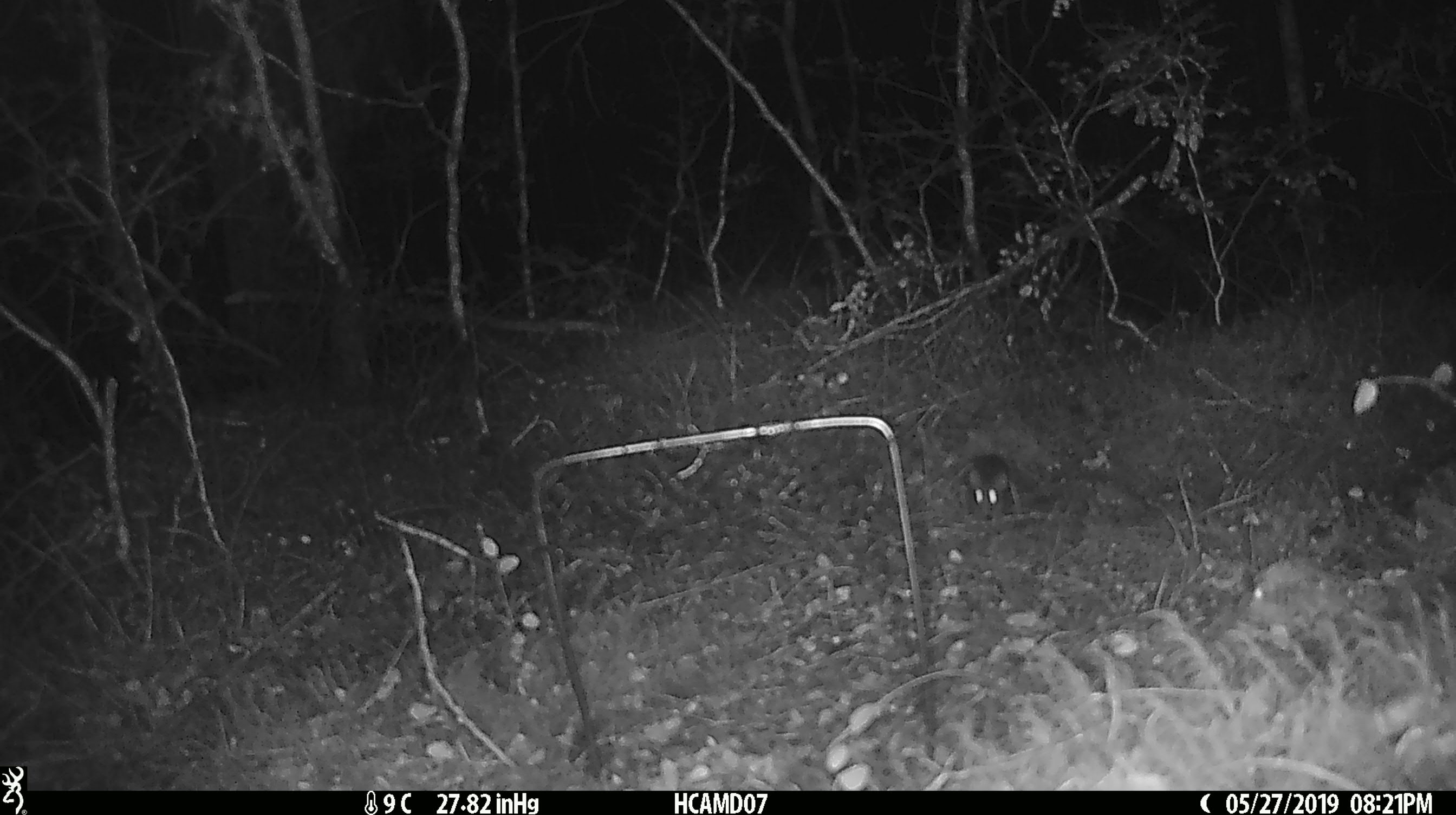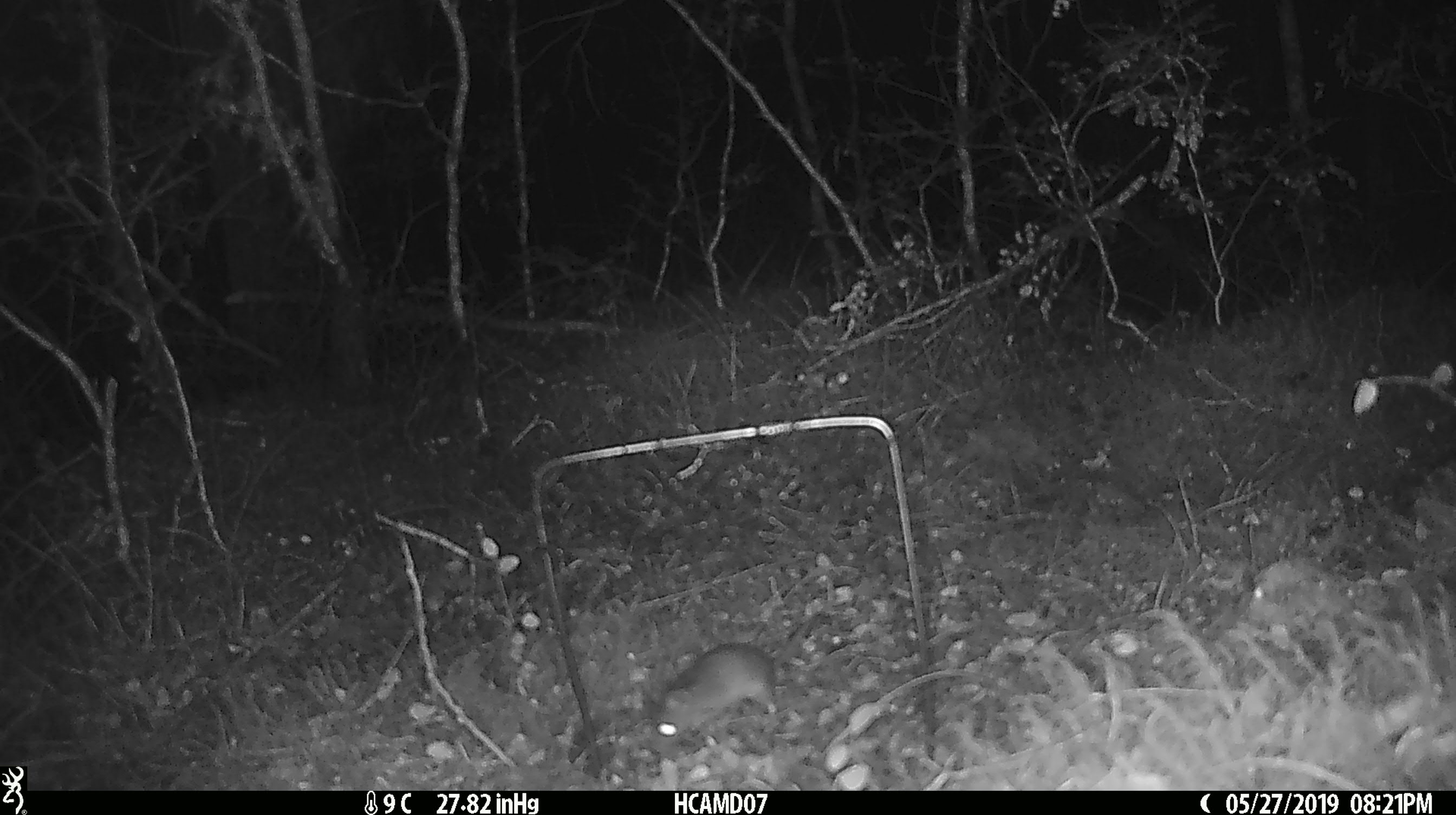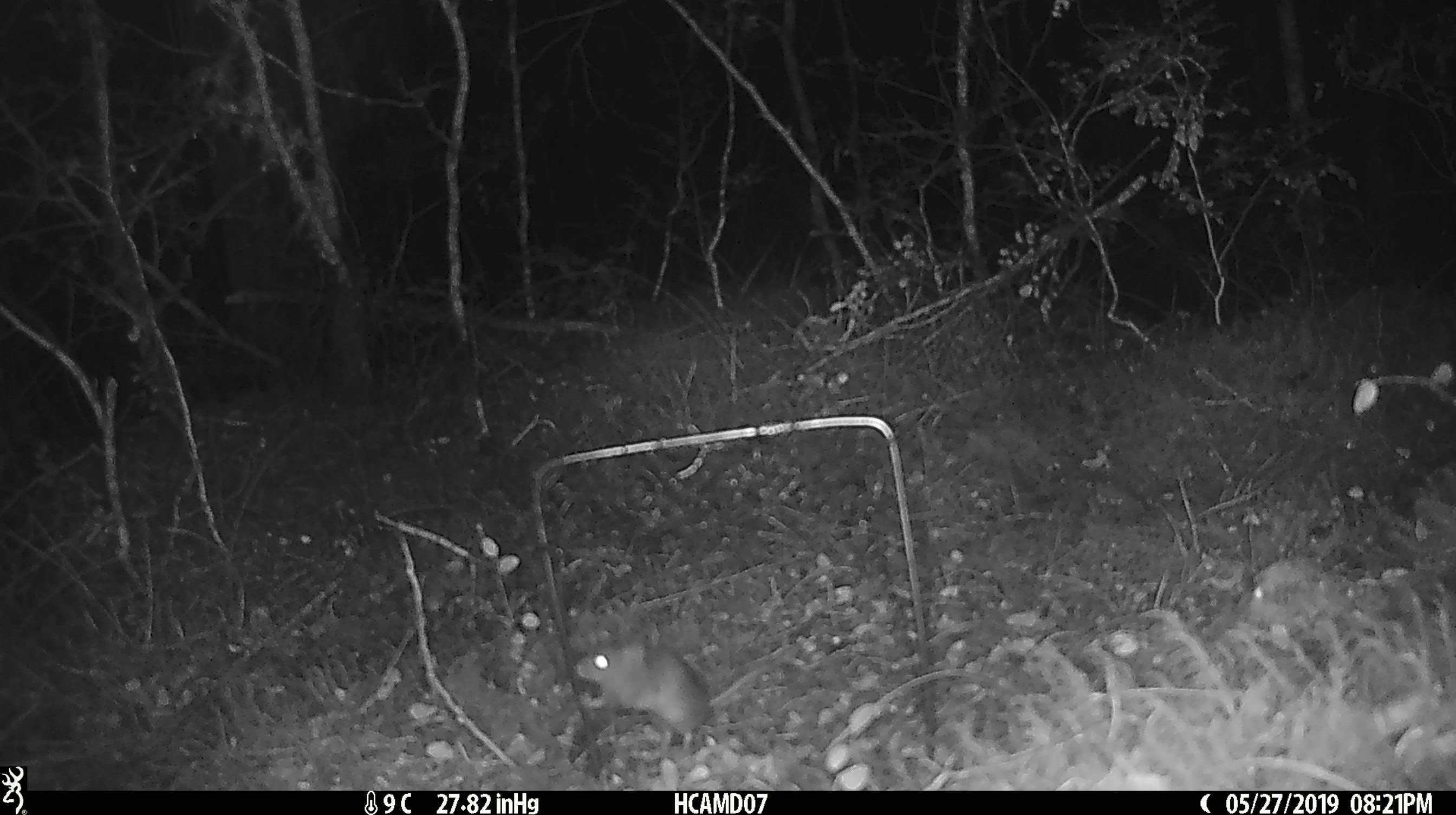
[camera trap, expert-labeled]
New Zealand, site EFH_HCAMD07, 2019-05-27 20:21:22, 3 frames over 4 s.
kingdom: Animalia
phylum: Chordata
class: Mammalia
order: Rodentia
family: Muridae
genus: Rattus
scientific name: Rattus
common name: rat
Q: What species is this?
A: Rat (Rattus).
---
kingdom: Animalia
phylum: Chordata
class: Mammalia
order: Rodentia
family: Muridae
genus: Mus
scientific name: Mus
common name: mouse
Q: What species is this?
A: Mouse (Mus).